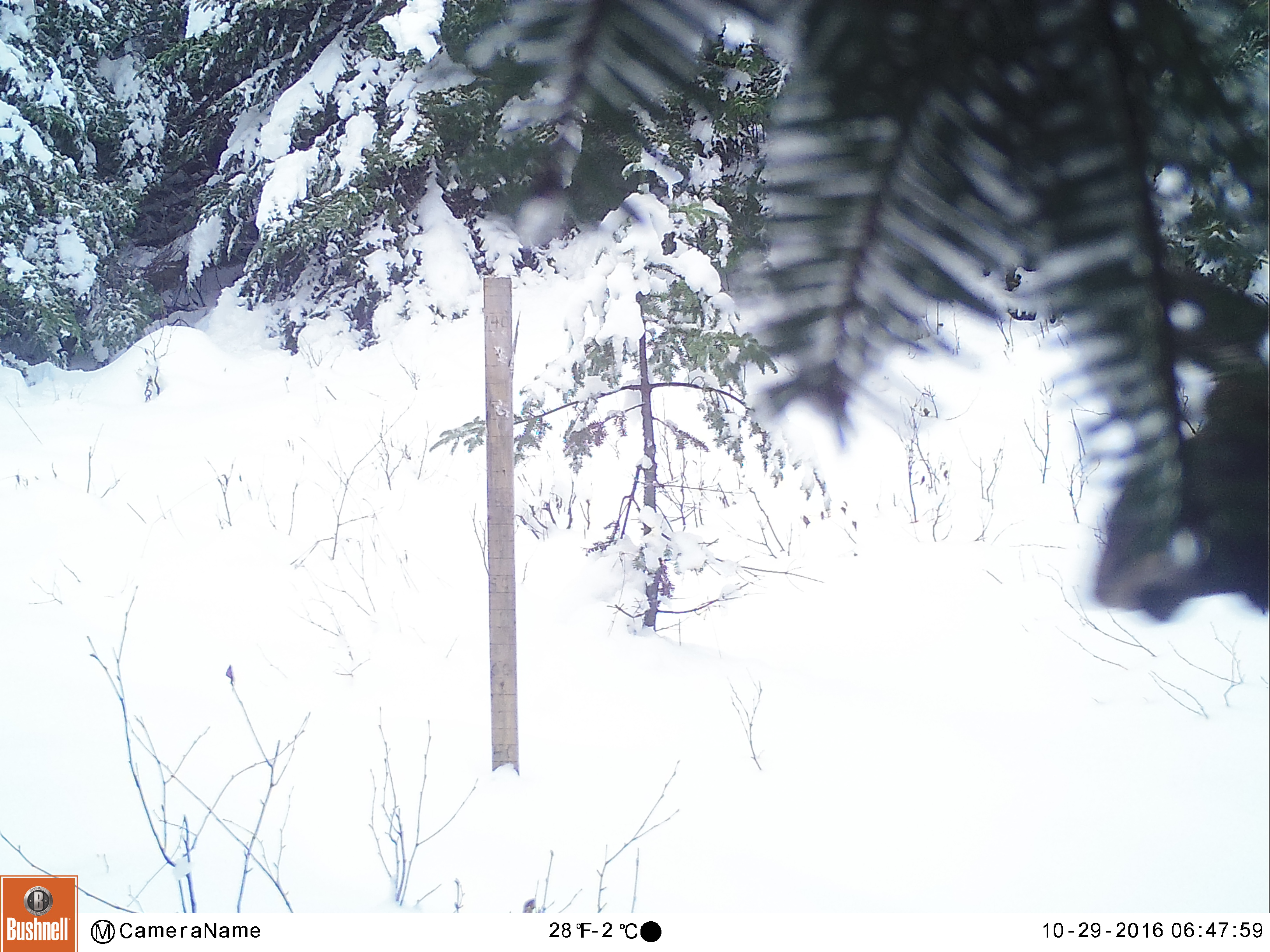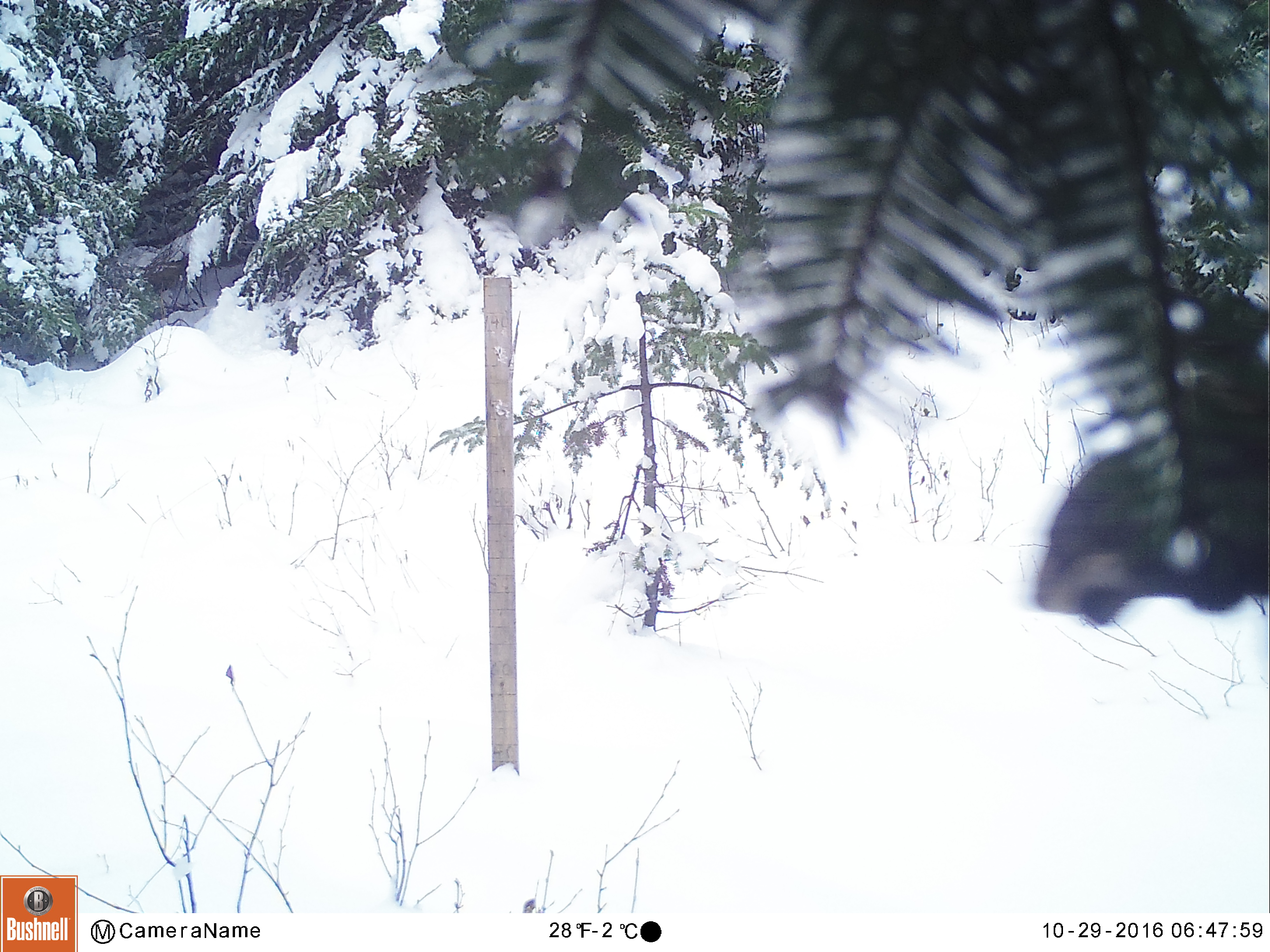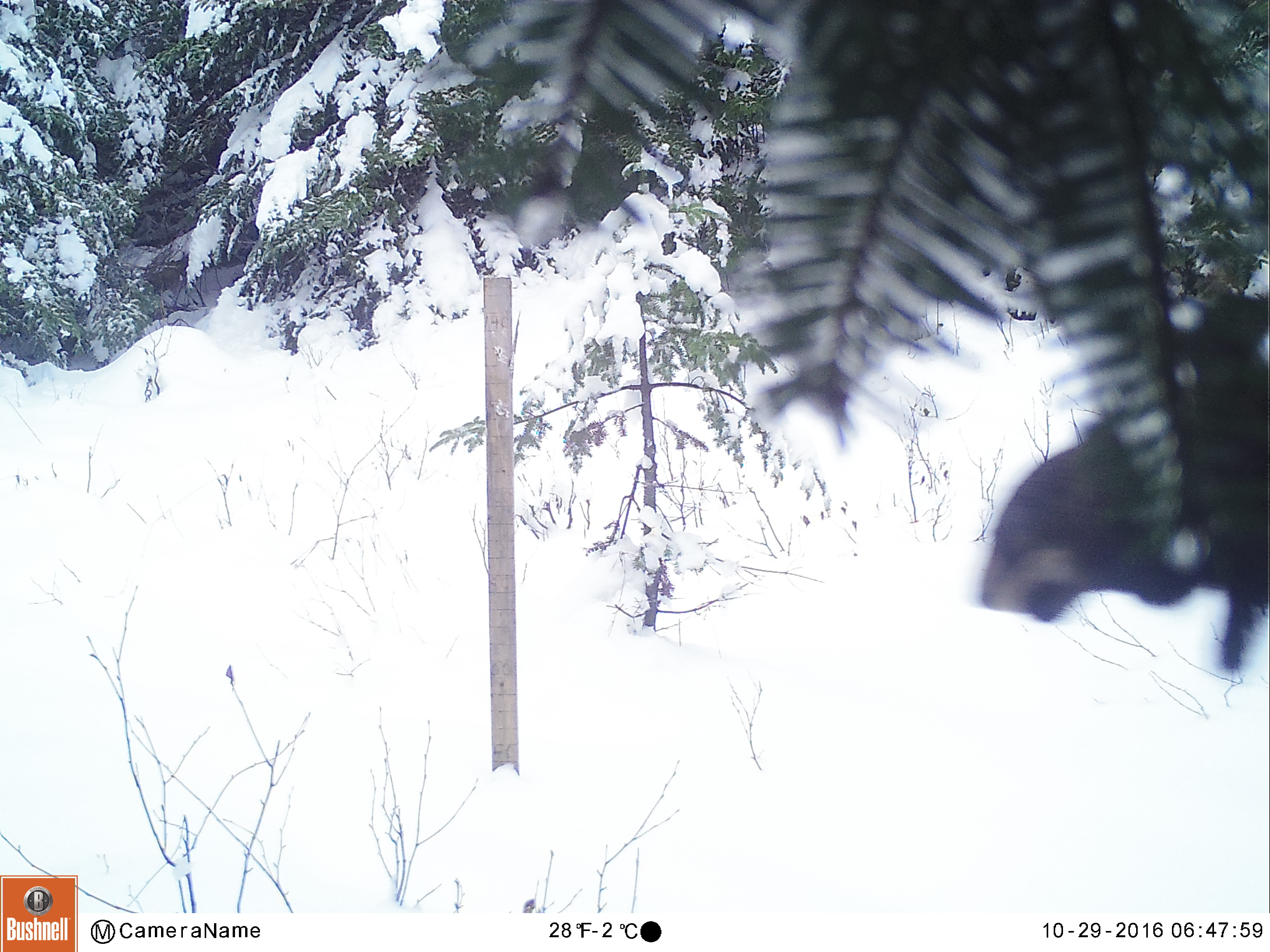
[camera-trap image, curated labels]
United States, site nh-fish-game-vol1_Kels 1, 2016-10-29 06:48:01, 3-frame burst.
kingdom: Animalia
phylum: Chordata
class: Mammalia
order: Artiodactyla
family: Cervidae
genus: Alces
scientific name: Alces alces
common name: moose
Moose (Alces alces).